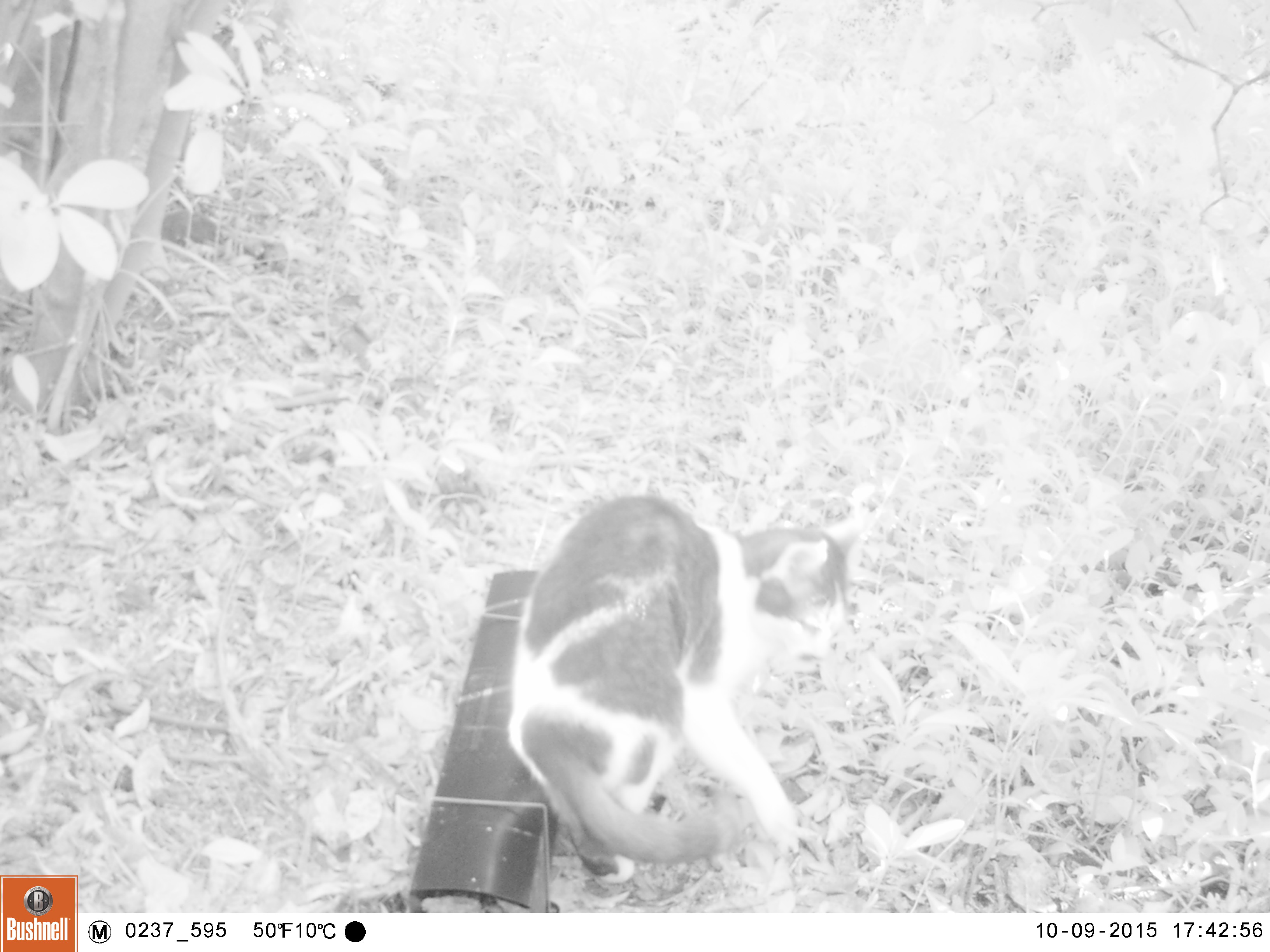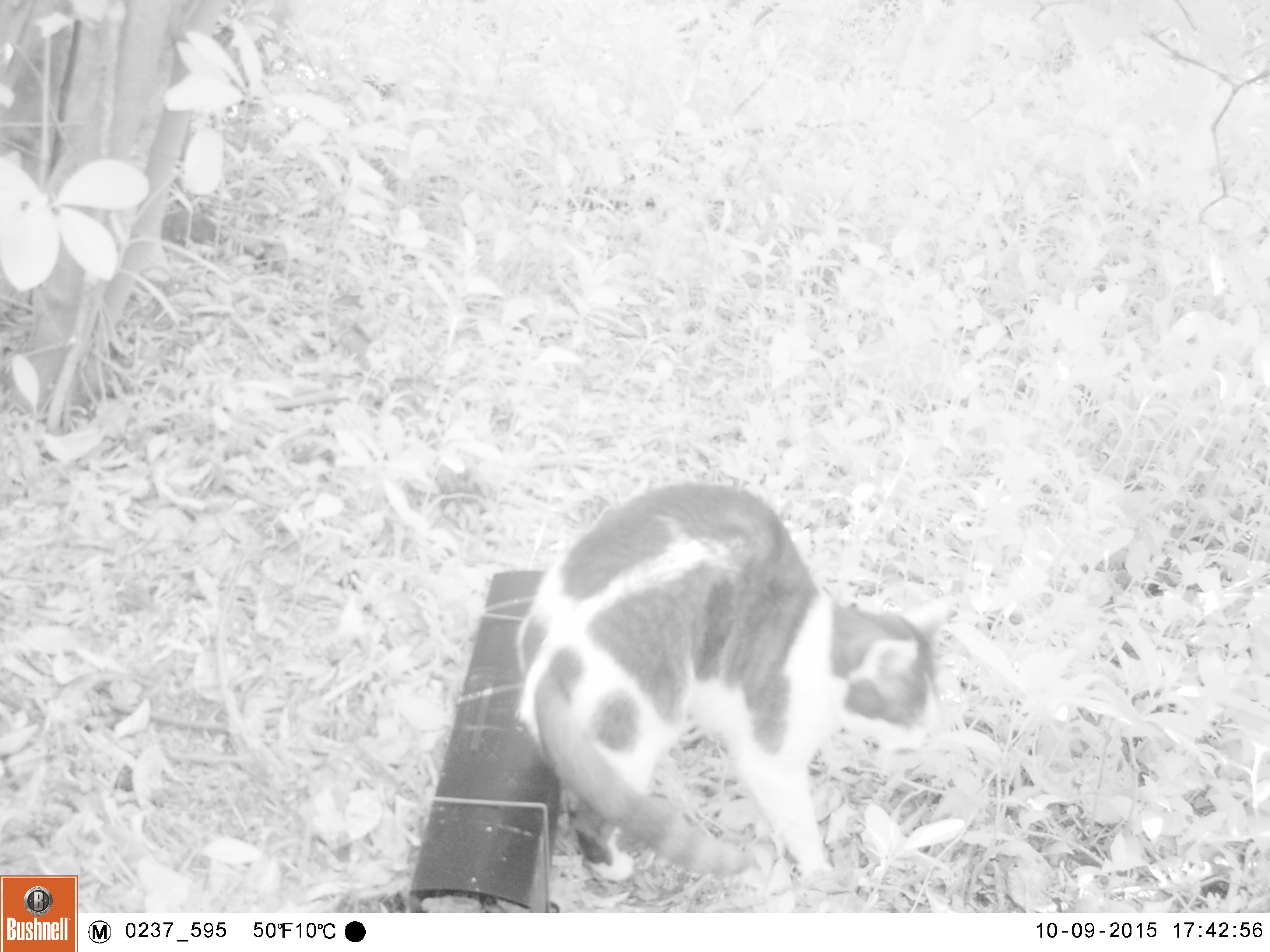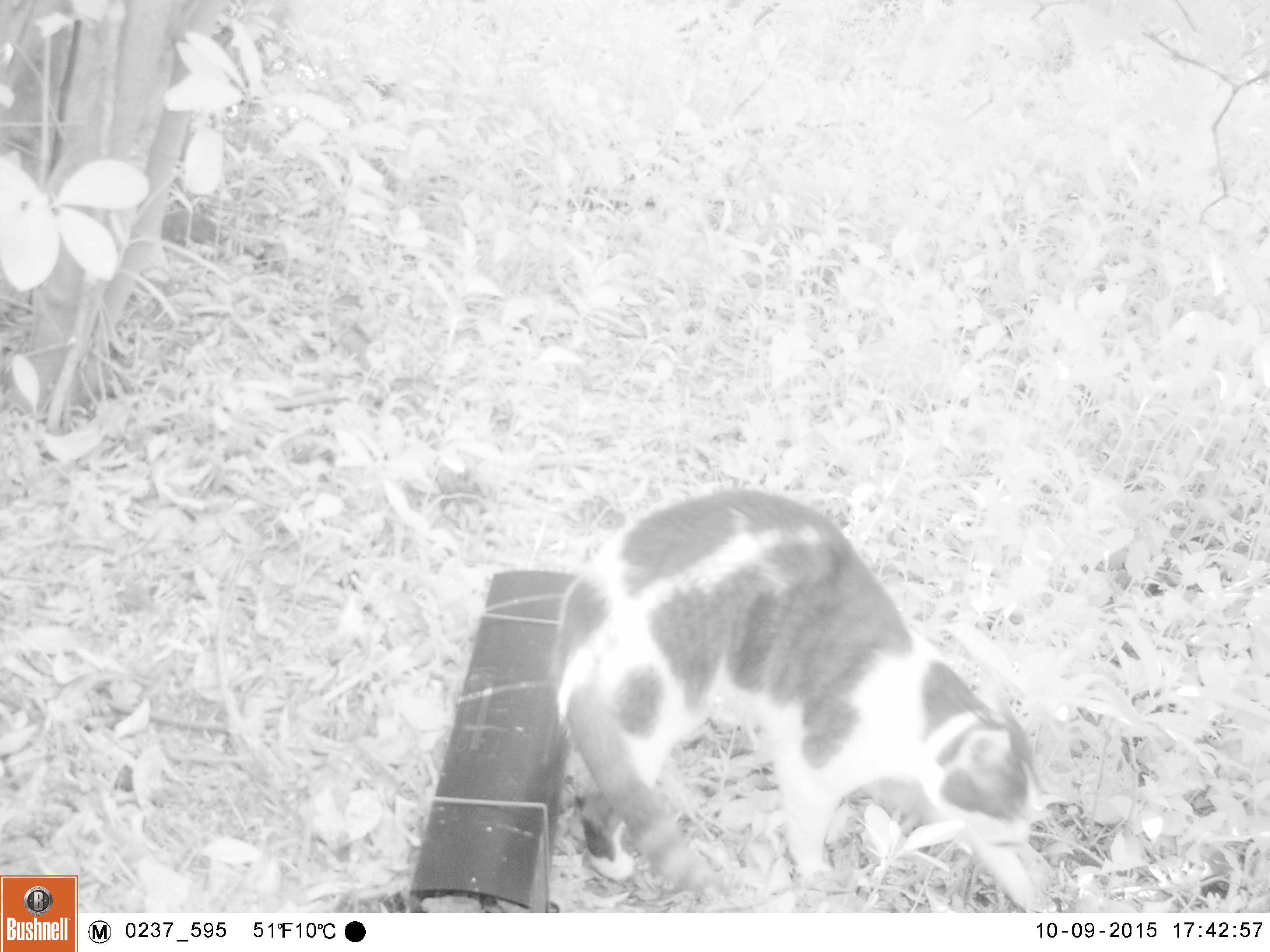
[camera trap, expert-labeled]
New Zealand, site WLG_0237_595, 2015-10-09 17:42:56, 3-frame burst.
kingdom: Animalia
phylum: Chordata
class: Mammalia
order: Carnivora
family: Felidae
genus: Felis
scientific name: Felis catus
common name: domestic cat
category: cat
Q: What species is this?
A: Cat (domestic cat) (Felis catus).